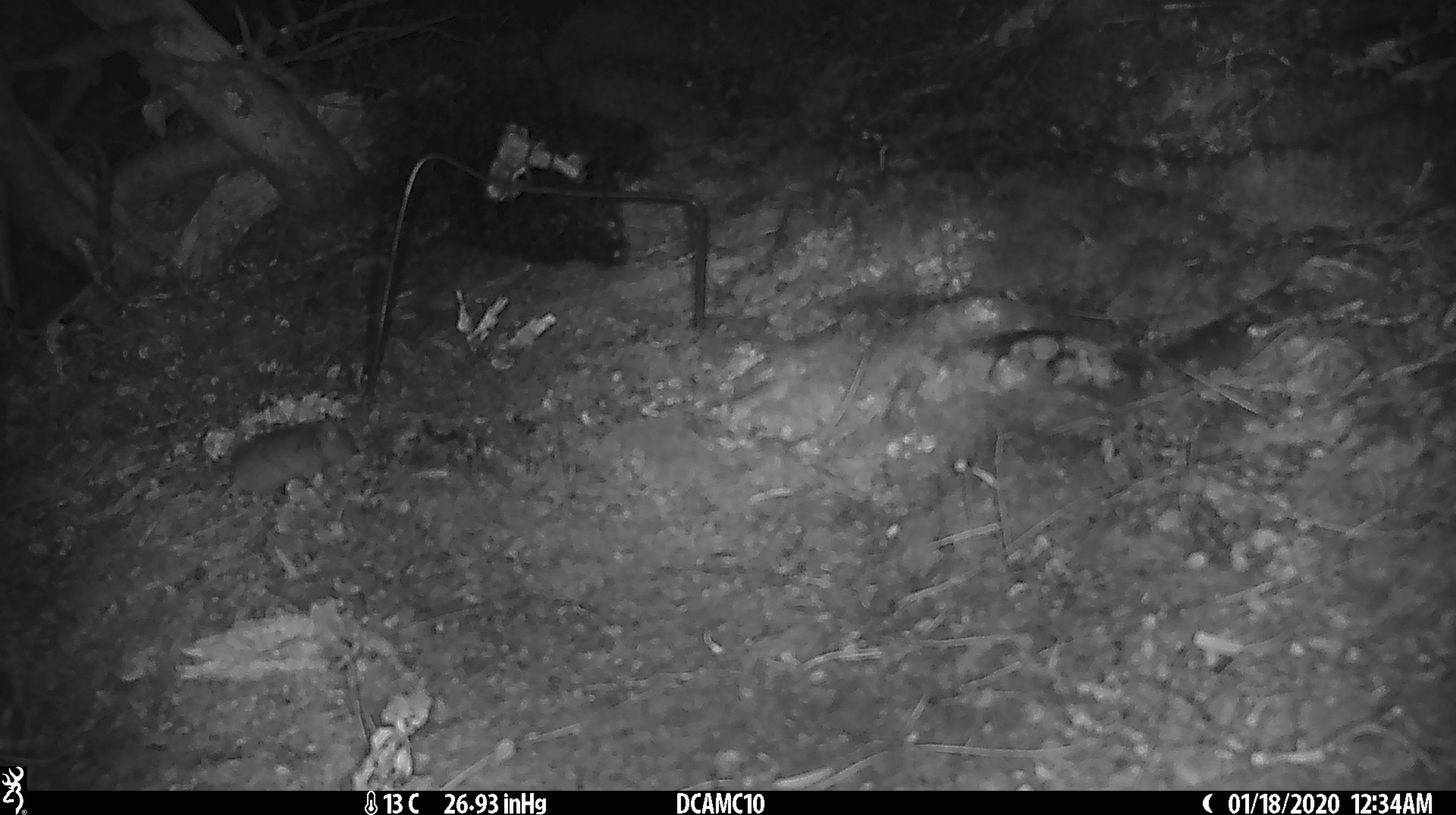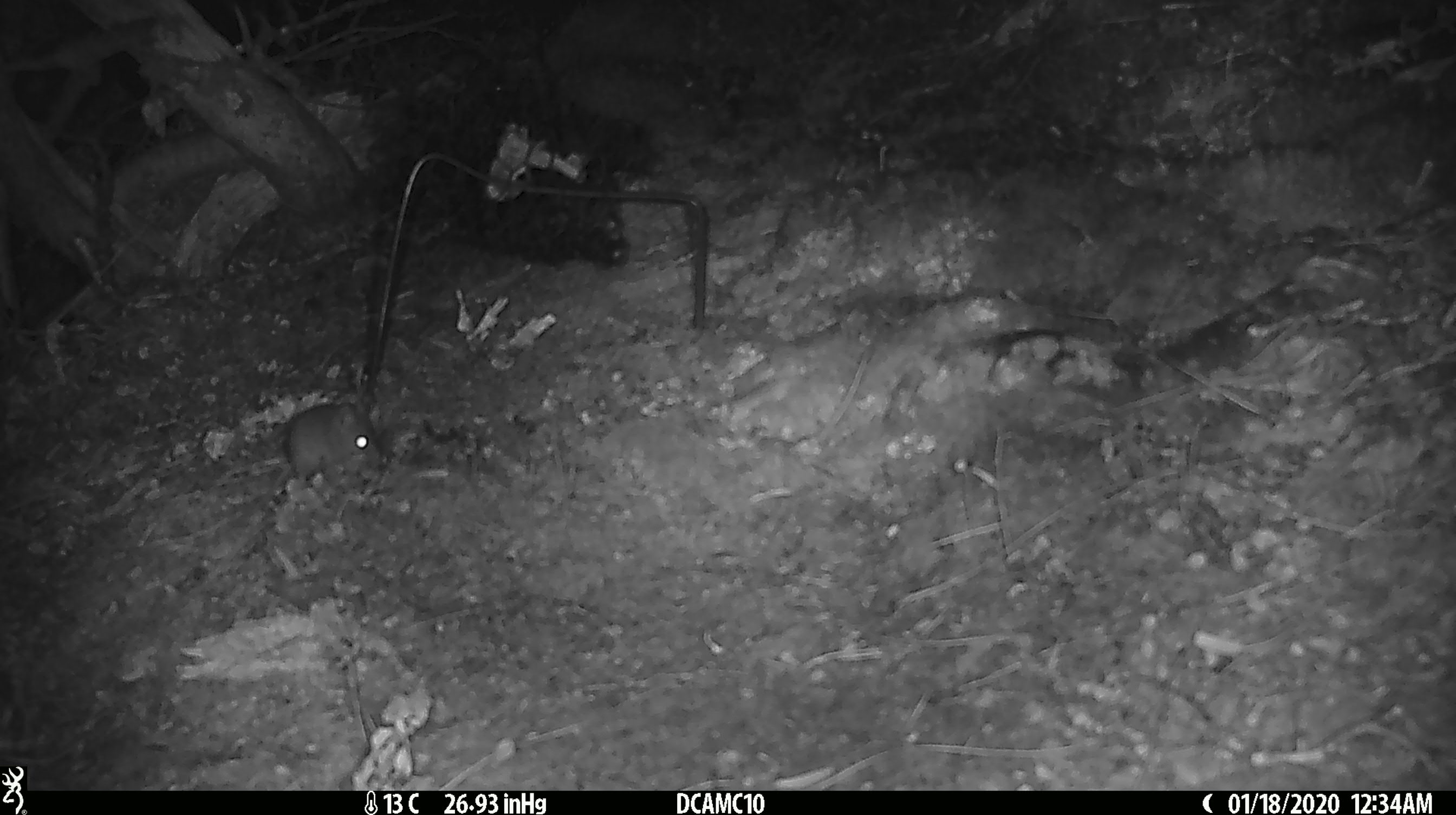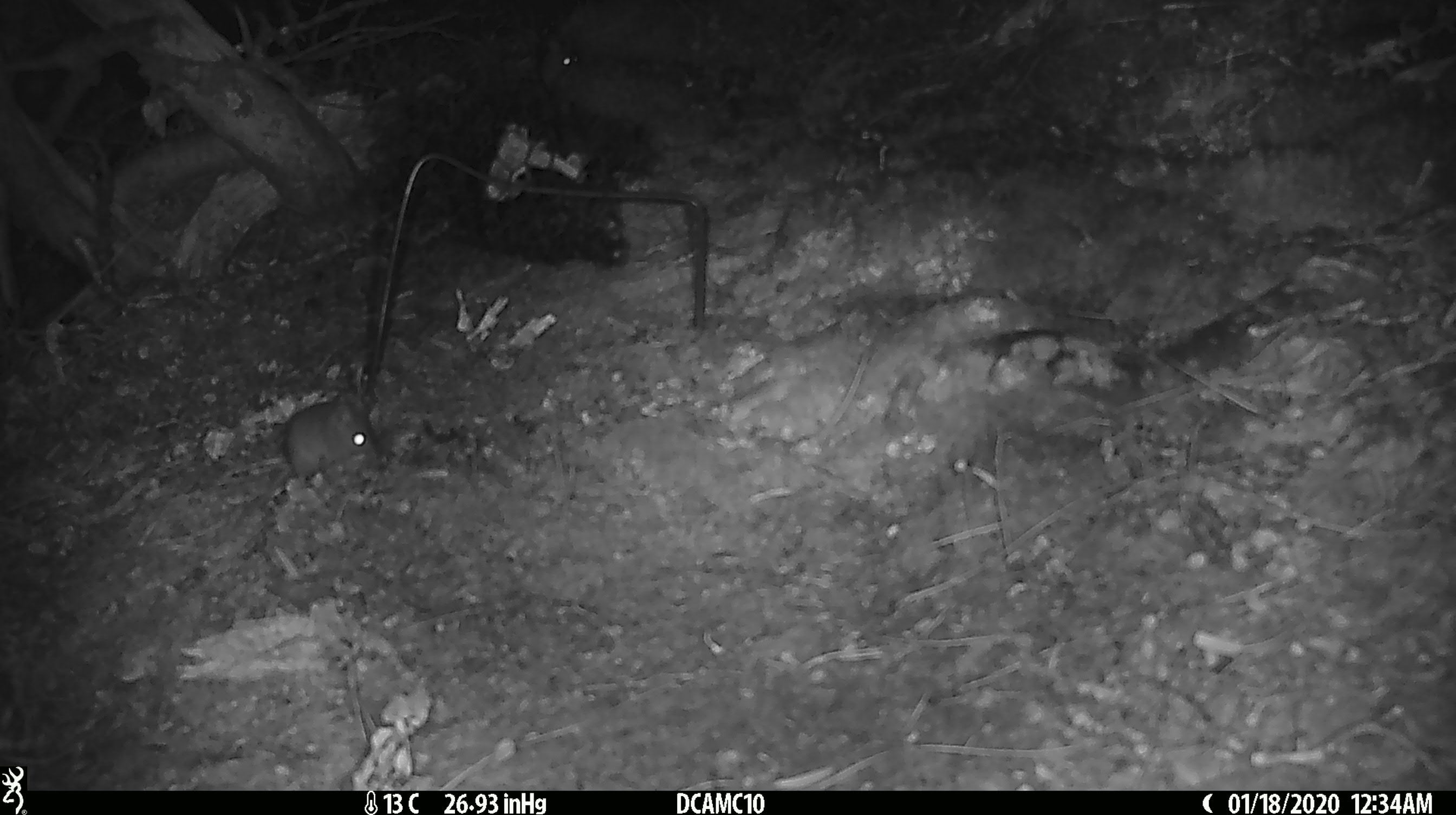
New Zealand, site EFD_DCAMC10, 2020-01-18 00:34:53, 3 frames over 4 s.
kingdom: Animalia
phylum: Chordata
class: Mammalia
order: Rodentia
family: Muridae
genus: Mus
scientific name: Mus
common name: mouse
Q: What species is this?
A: Mouse (Mus).